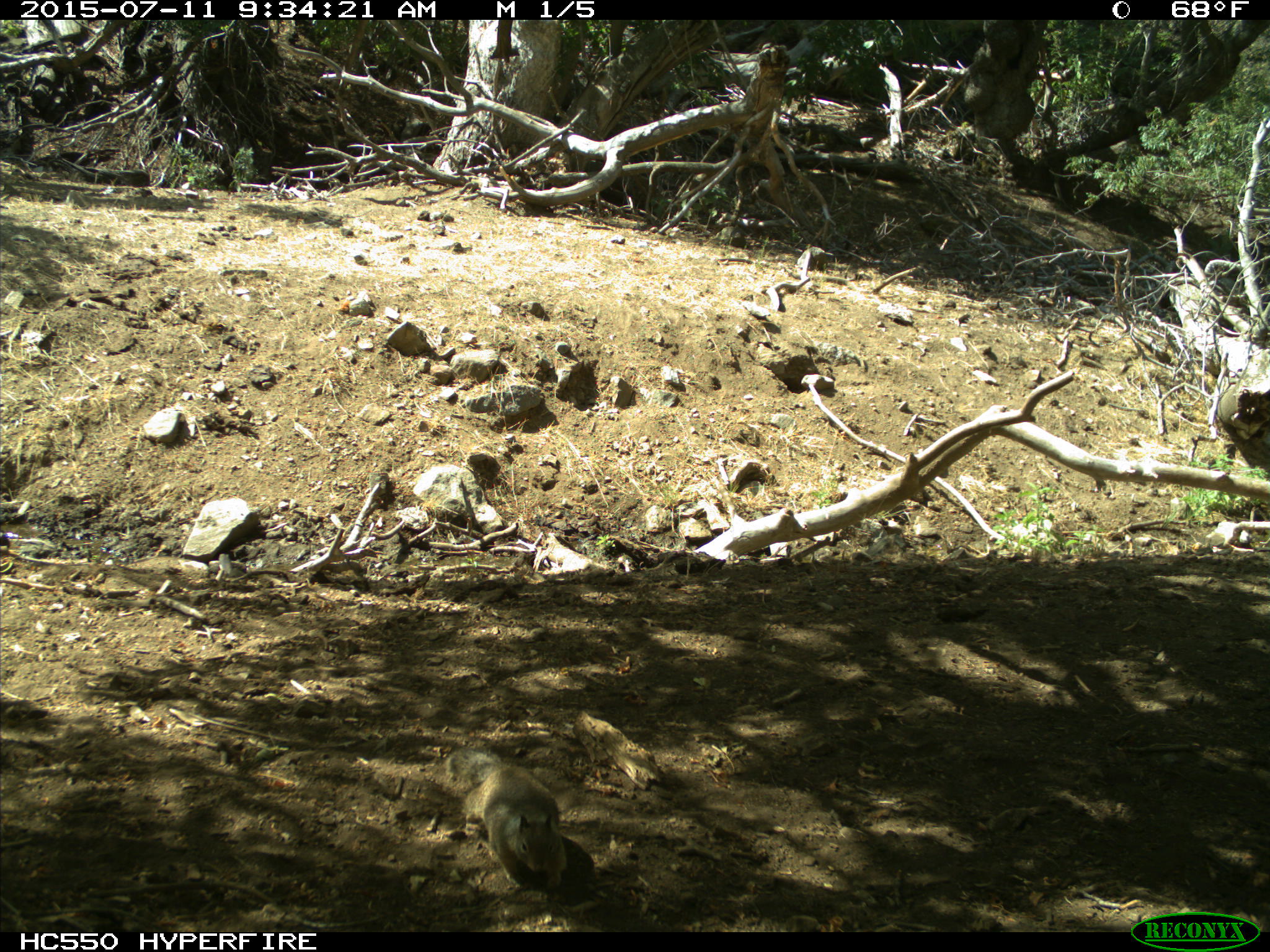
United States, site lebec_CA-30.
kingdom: Animalia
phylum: Chordata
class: Mammalia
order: Rodentia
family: Sciuridae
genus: Otospermophilus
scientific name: Otospermophilus beecheyi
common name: california ground squirrel